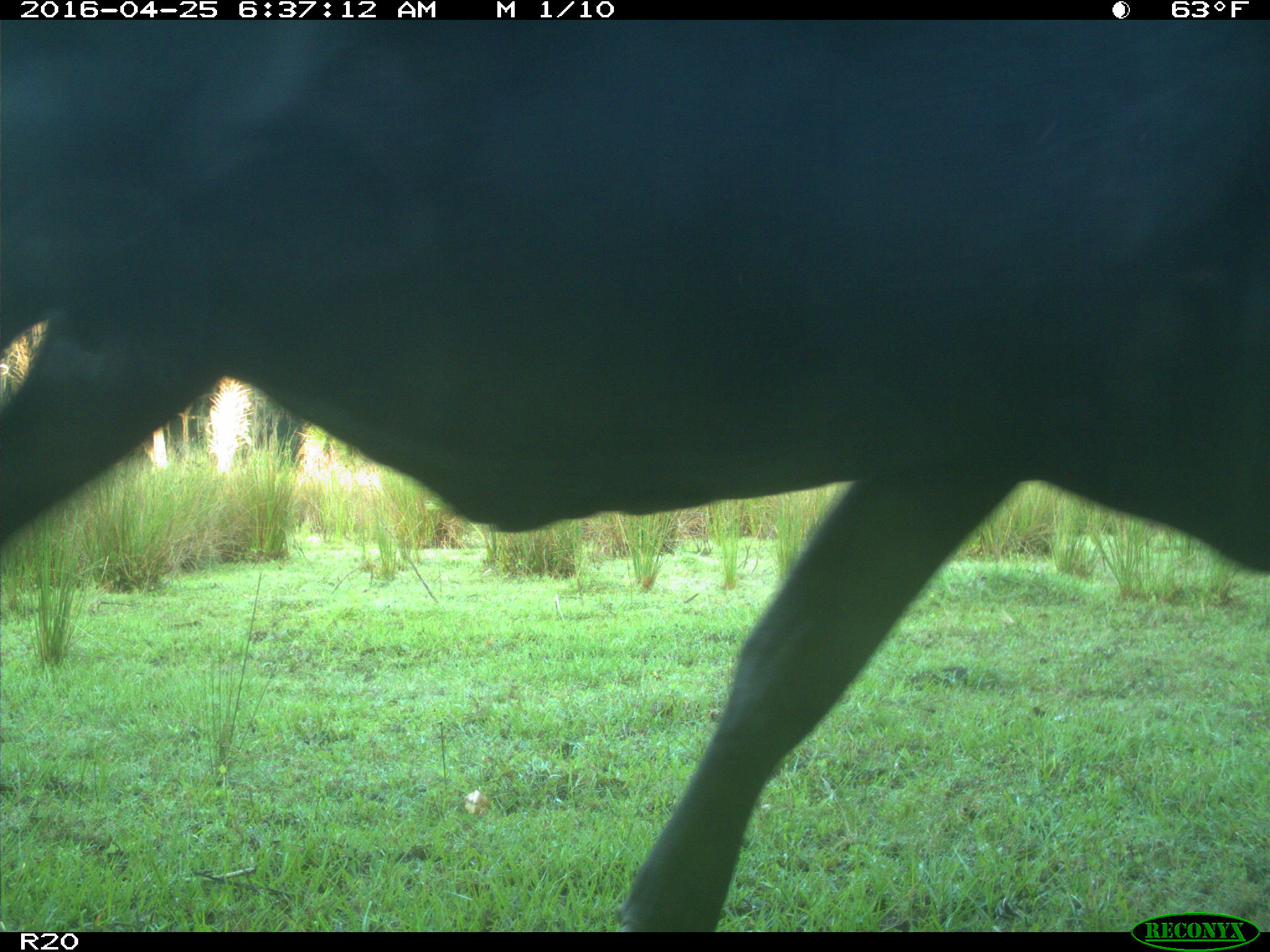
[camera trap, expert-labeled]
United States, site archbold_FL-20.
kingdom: Animalia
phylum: Chordata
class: Mammalia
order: Artiodactyla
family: Bovidae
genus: Bos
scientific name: Bos taurus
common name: domestic cow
Bos taurus (domestic cow).